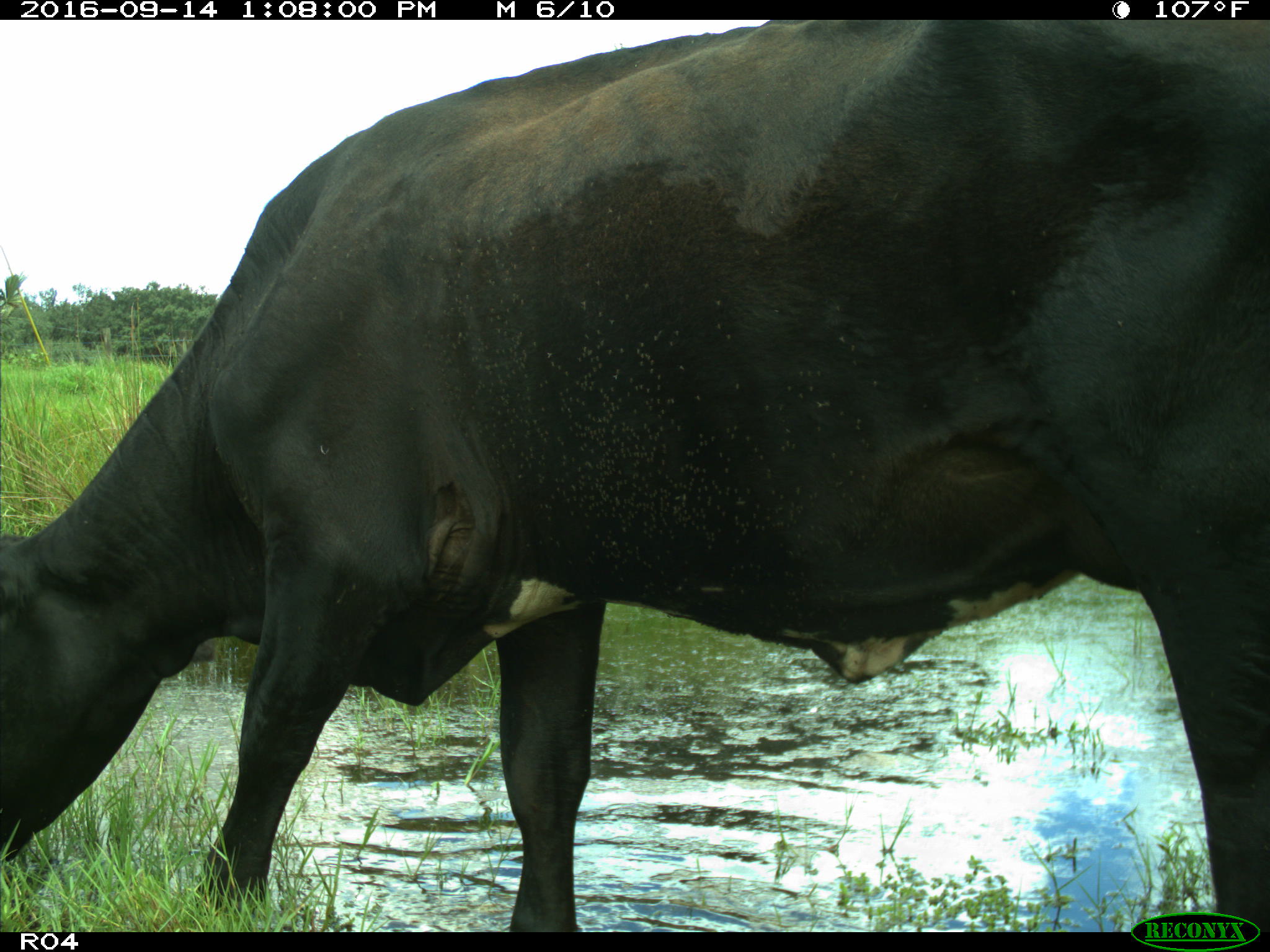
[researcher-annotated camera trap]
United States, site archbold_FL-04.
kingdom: Animalia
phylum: Chordata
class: Mammalia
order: Artiodactyla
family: Bovidae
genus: Bos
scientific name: Bos taurus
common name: domestic cow